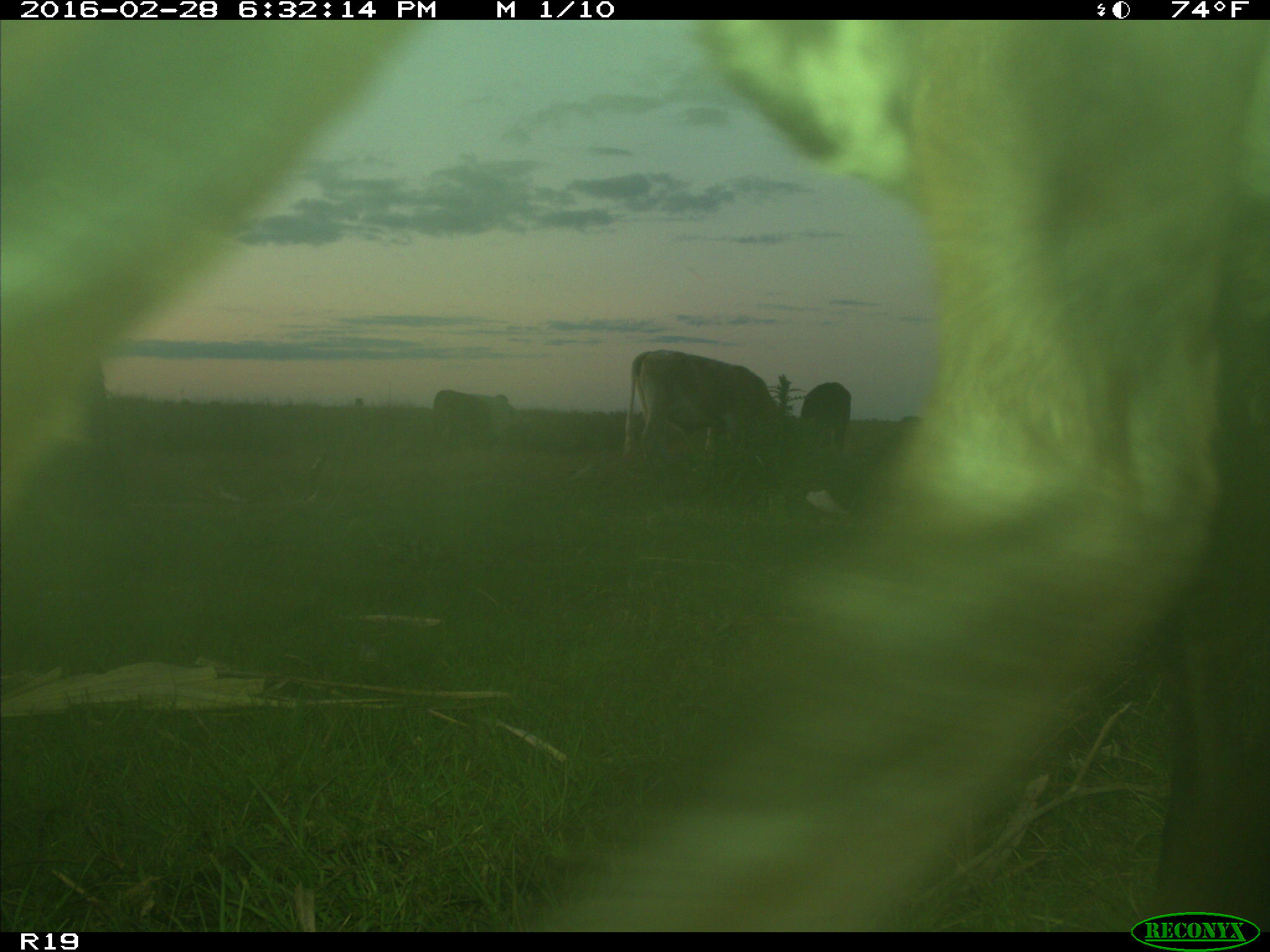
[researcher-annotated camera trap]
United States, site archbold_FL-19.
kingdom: Animalia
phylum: Chordata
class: Mammalia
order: Artiodactyla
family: Bovidae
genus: Bos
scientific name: Bos taurus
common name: domestic cow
Bos taurus (domestic cow).